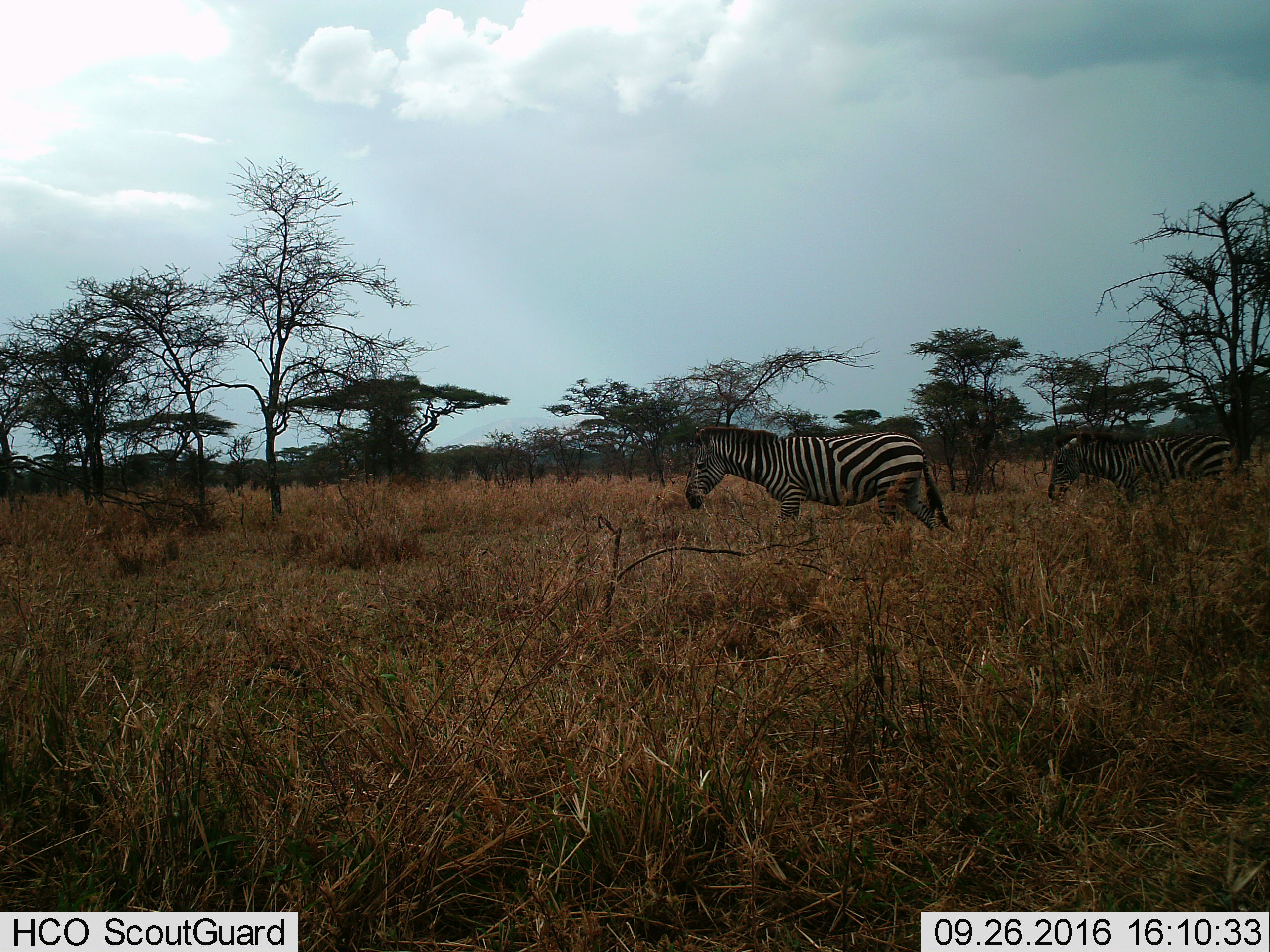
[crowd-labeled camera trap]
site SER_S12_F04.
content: unidentified animal